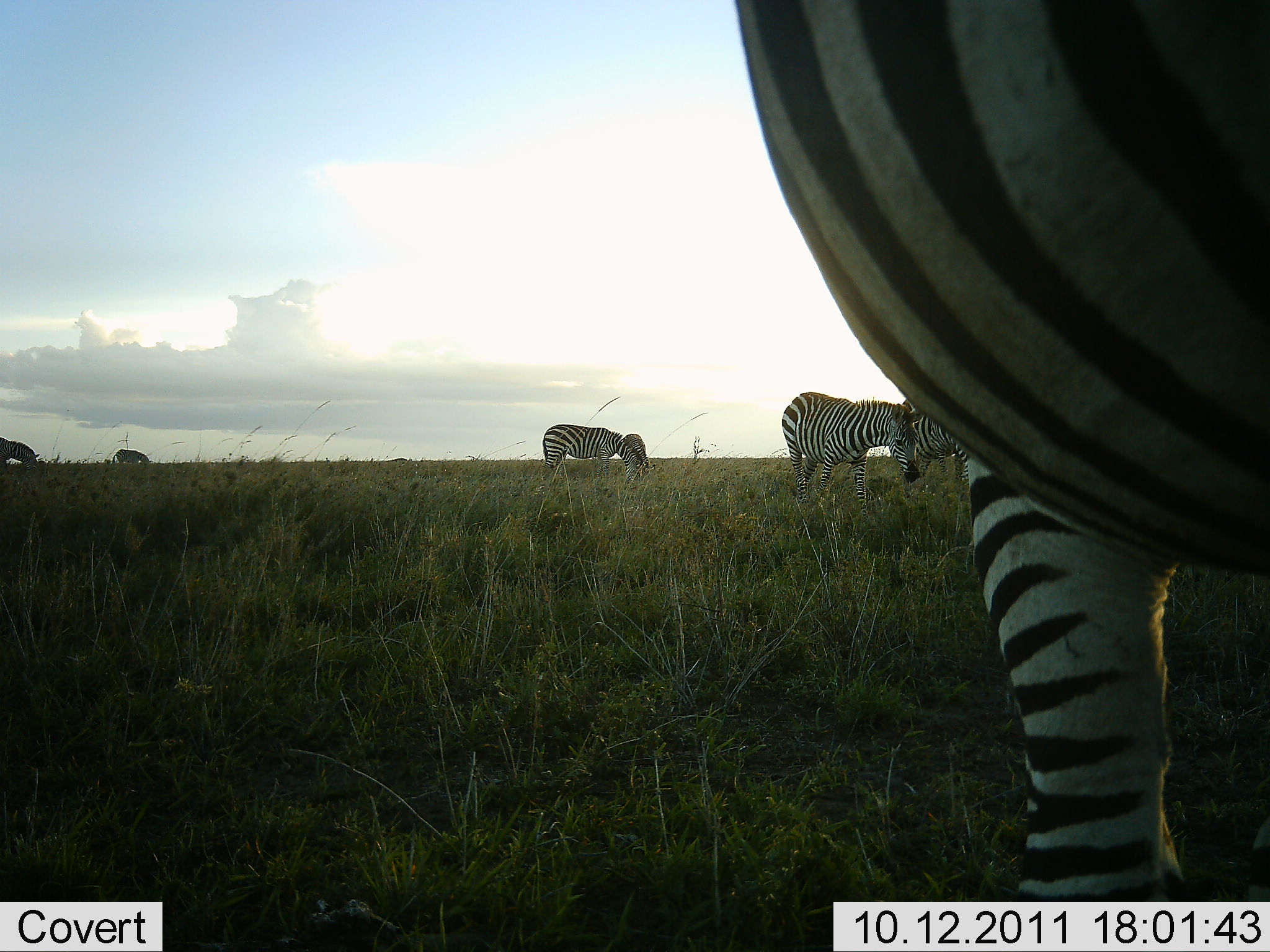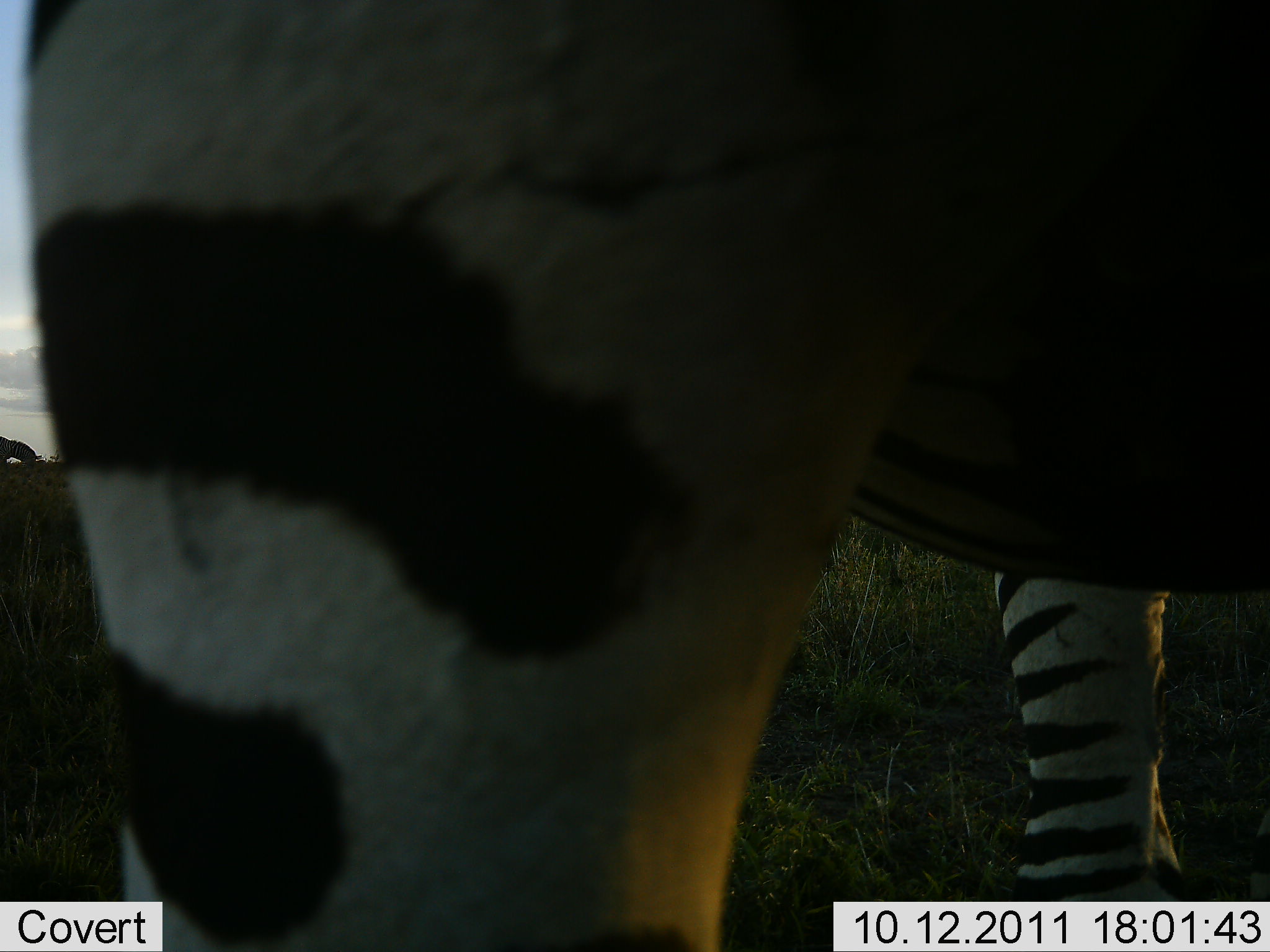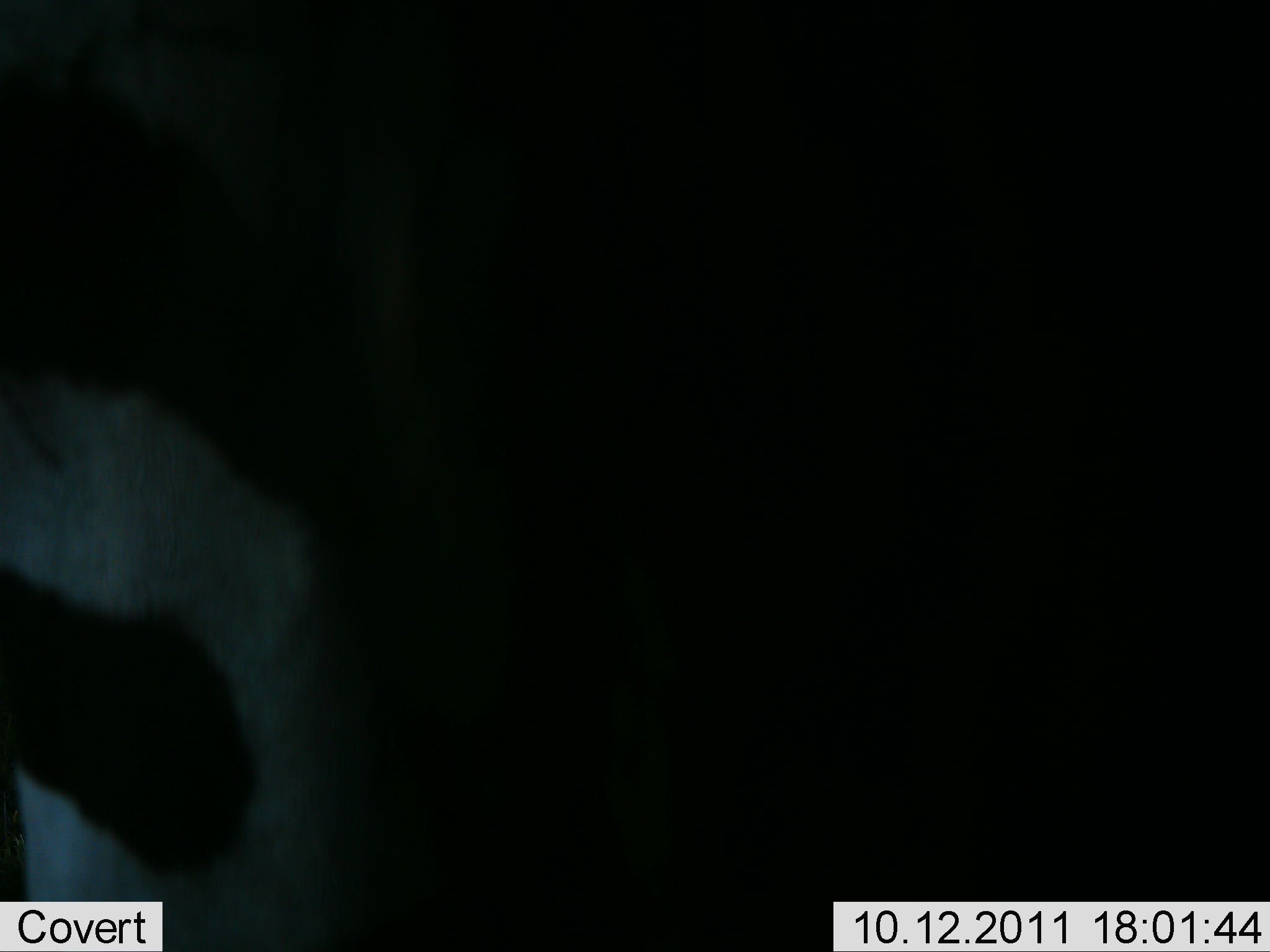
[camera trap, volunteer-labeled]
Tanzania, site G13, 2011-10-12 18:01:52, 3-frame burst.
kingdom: Animalia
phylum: Chordata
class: Mammalia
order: Perissodactyla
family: Equidae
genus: Equus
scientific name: Equus quagga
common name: plains zebra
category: zebra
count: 6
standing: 70%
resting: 10%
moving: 30%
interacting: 0%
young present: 0%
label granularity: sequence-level